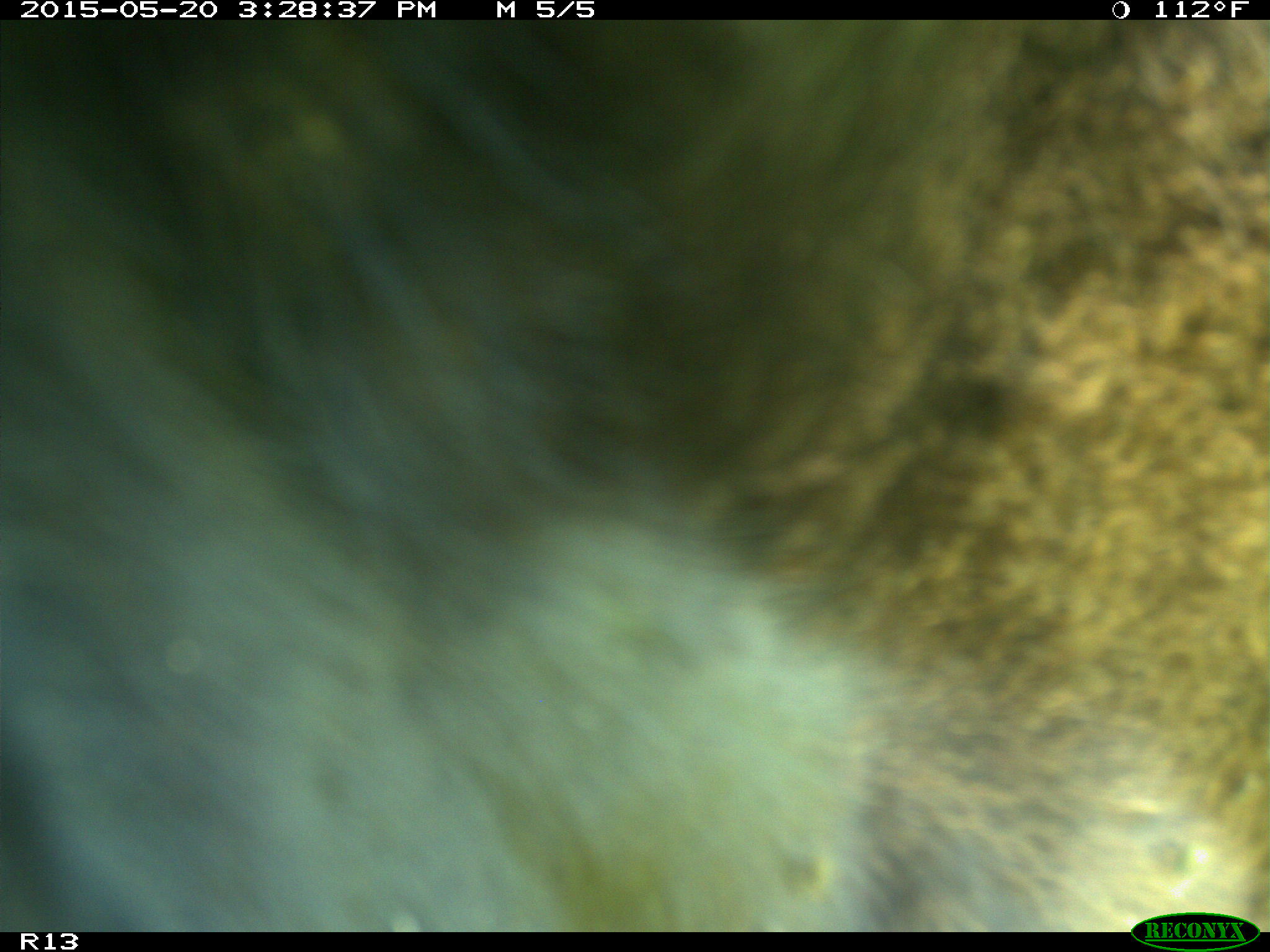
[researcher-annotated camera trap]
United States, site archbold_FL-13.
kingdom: Animalia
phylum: Chordata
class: Mammalia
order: Artiodactyla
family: Bovidae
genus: Bos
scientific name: Bos taurus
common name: domestic cow